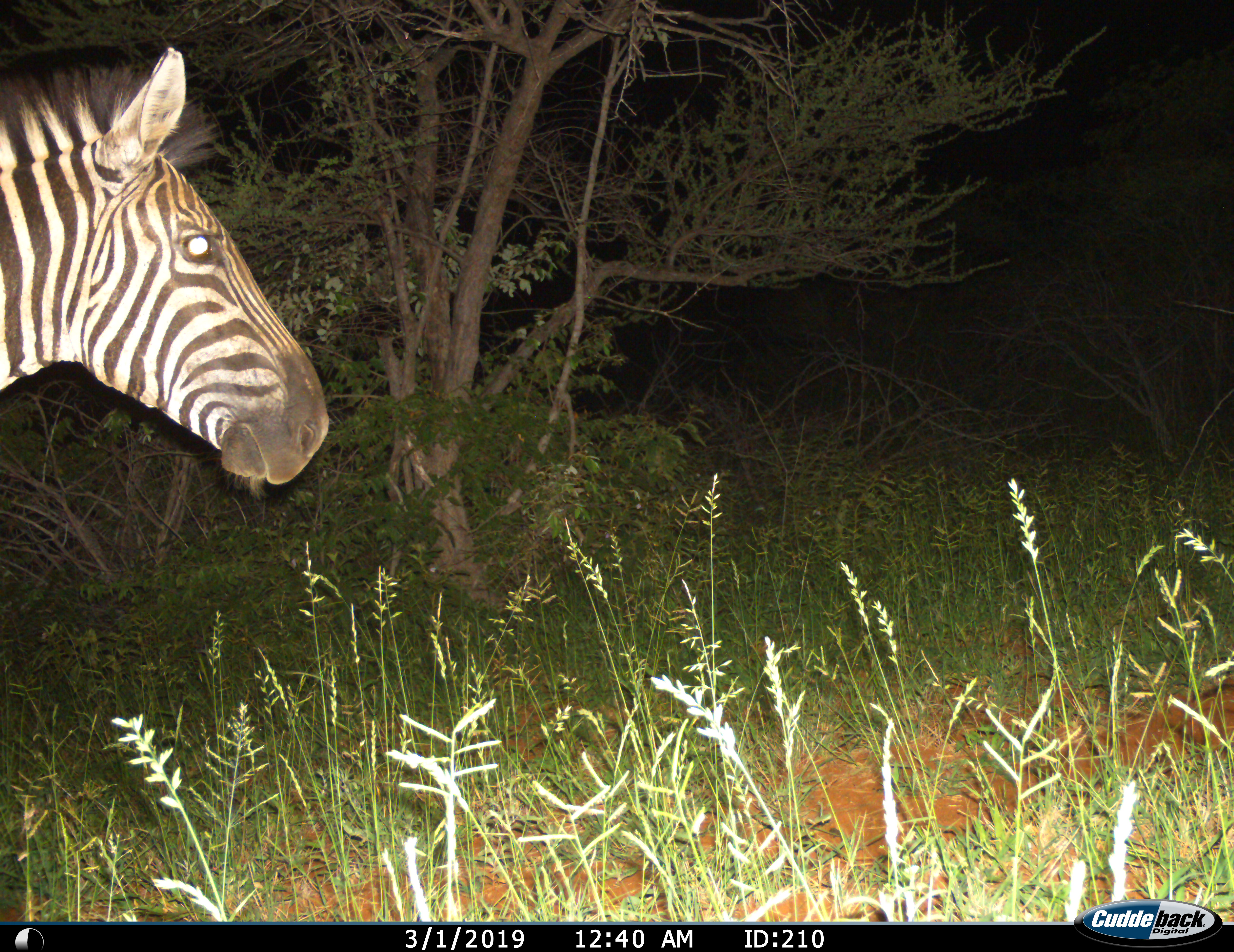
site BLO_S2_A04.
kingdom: Animalia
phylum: Chordata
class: Mammalia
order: Perissodactyla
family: Equidae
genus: Equus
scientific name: Equus quagga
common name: plains zebra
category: zebraplains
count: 1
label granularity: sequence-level